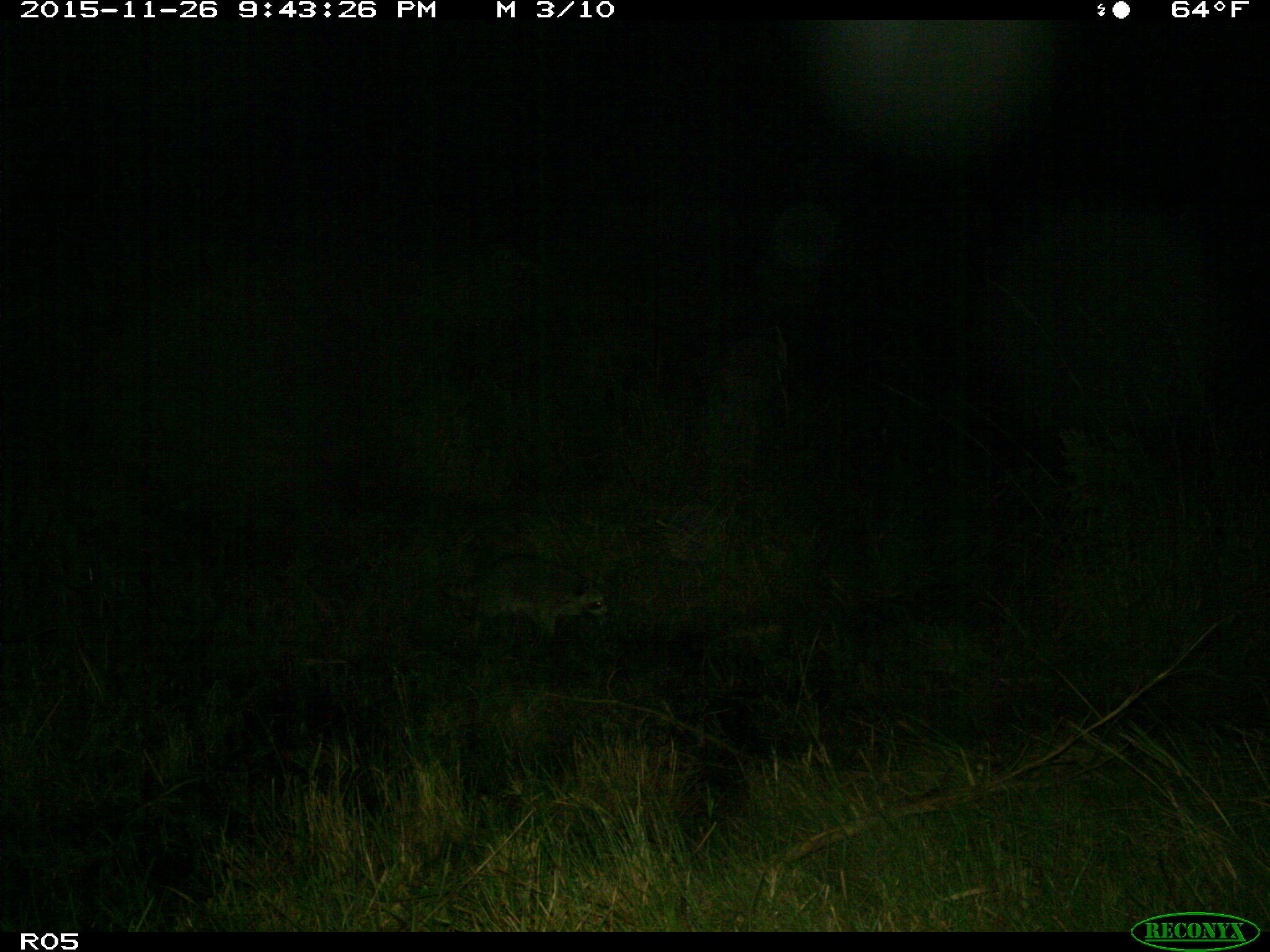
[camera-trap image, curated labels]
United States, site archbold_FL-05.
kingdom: Animalia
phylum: Chordata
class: Mammalia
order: Carnivora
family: Procyonidae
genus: Procyon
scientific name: Procyon lotor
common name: common raccoon